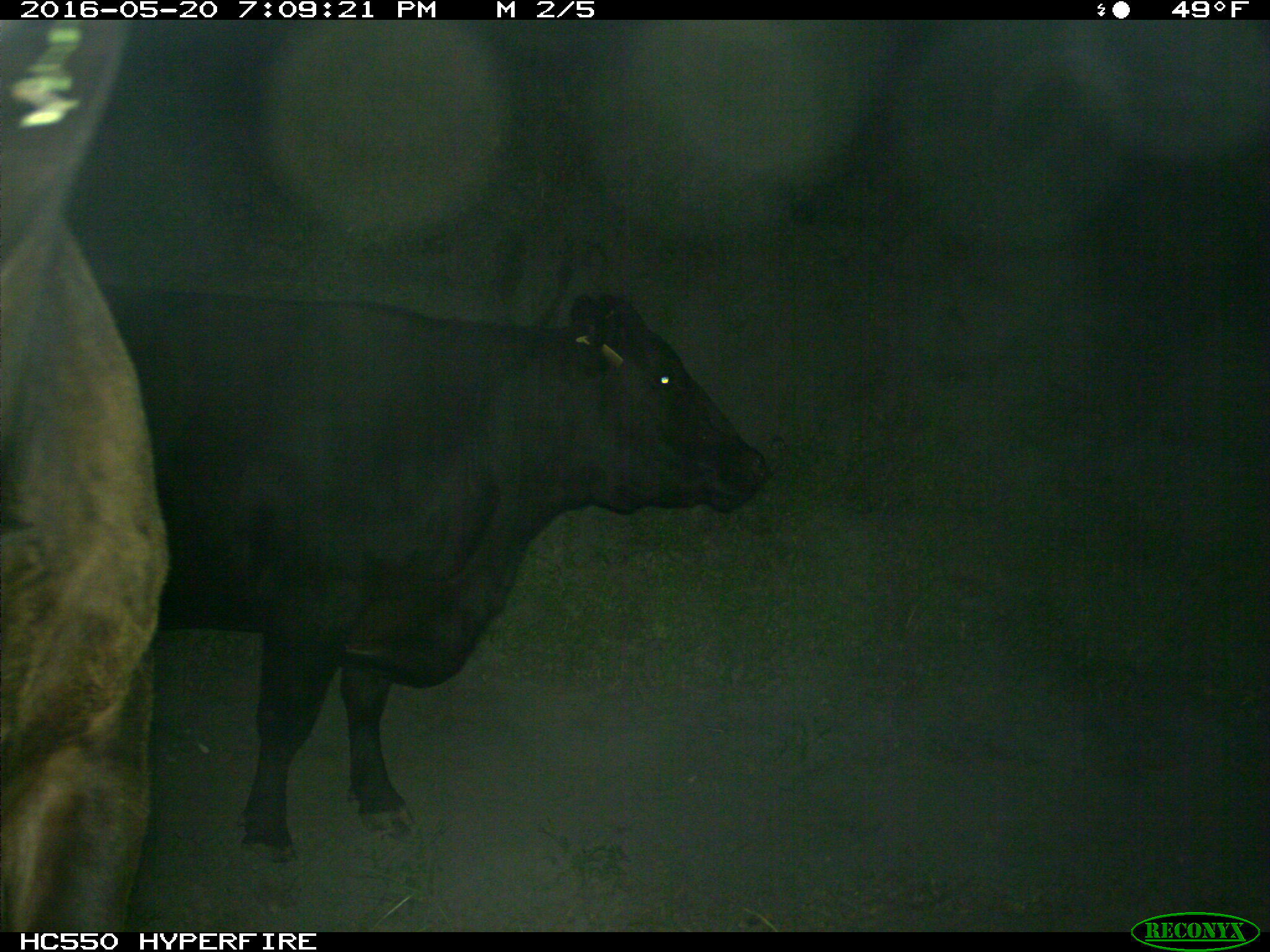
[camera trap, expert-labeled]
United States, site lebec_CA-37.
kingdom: Animalia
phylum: Chordata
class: Mammalia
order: Artiodactyla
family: Bovidae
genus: Bos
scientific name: Bos taurus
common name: domestic cow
Bos taurus (domestic cow).